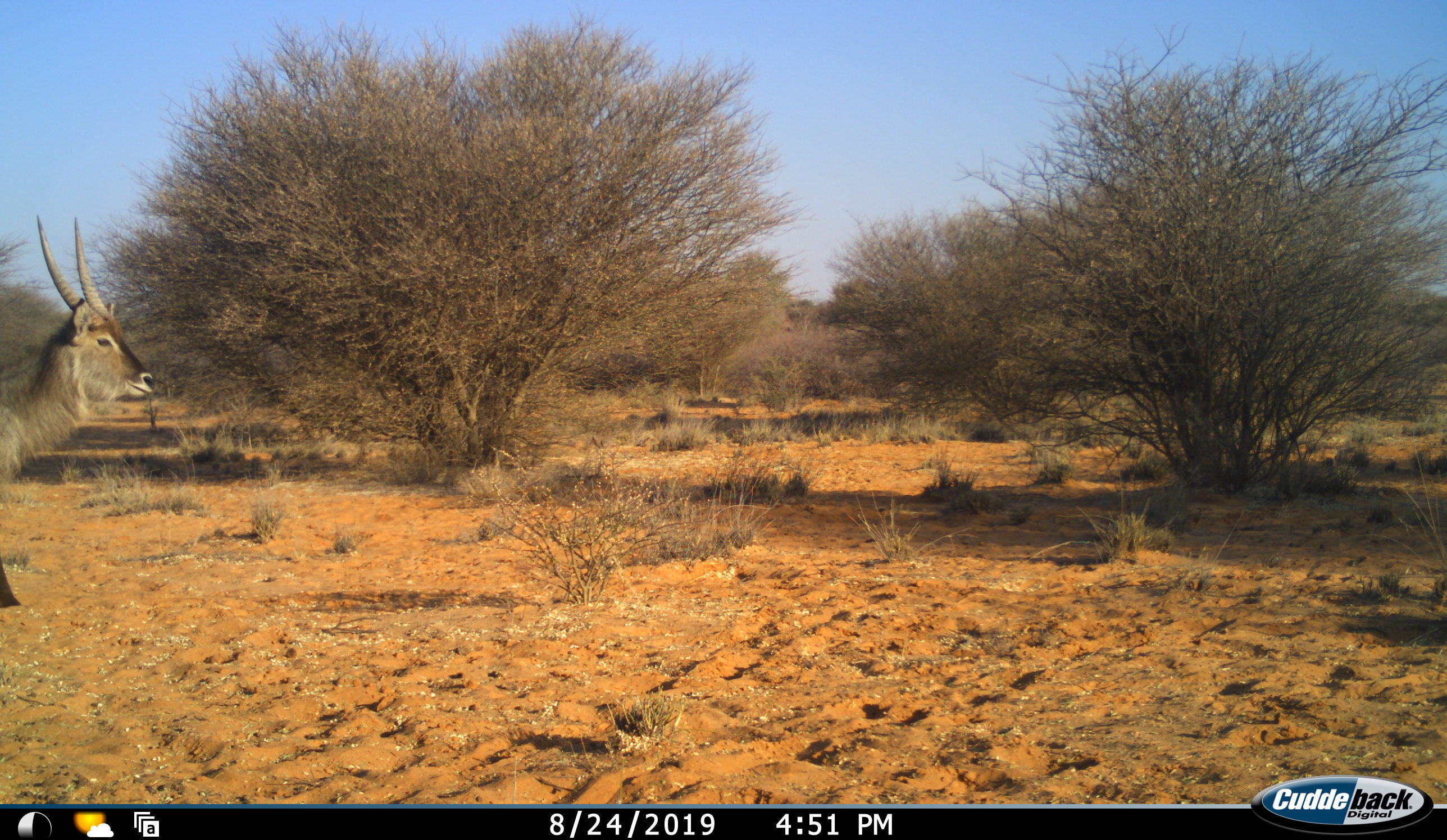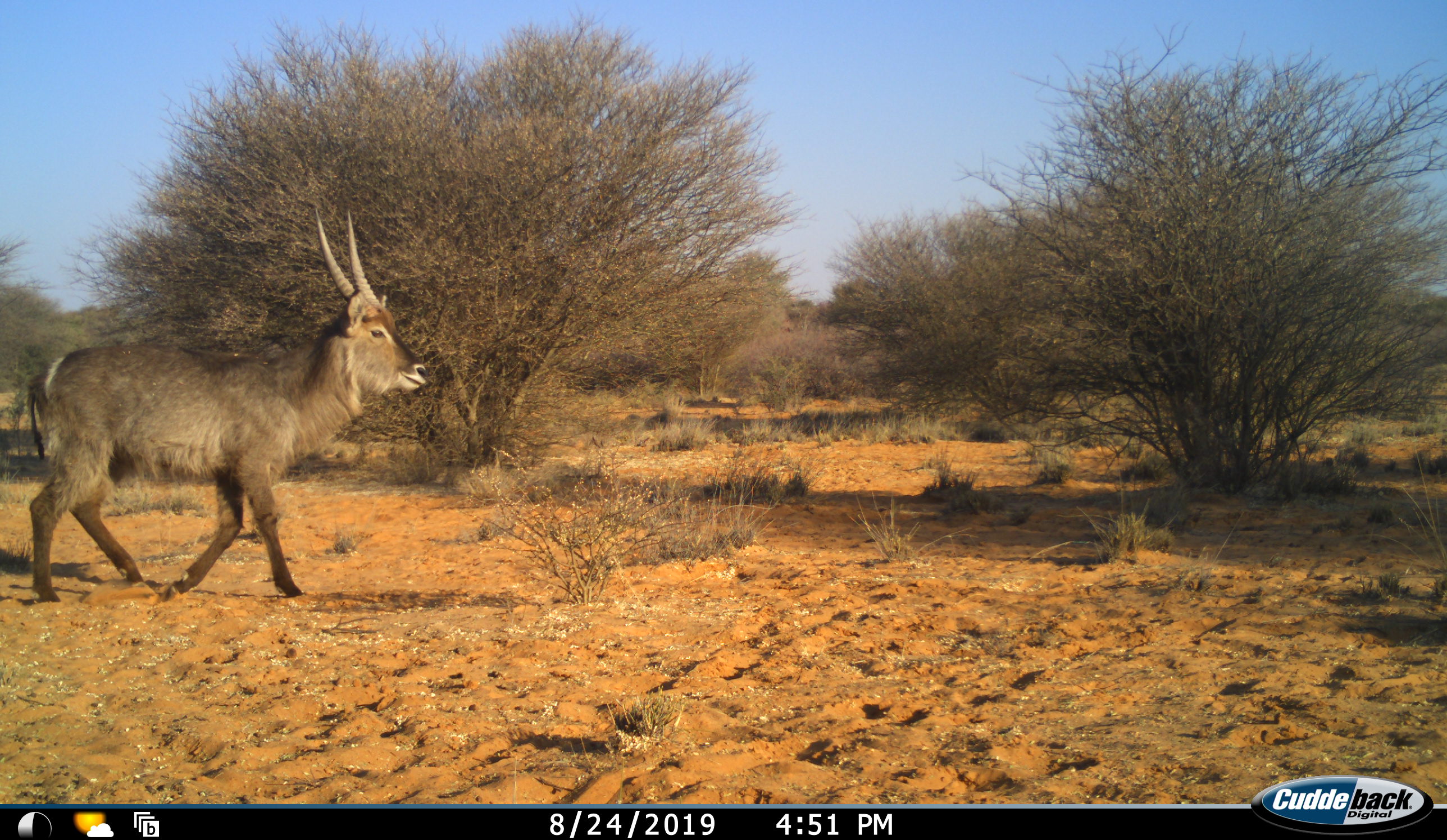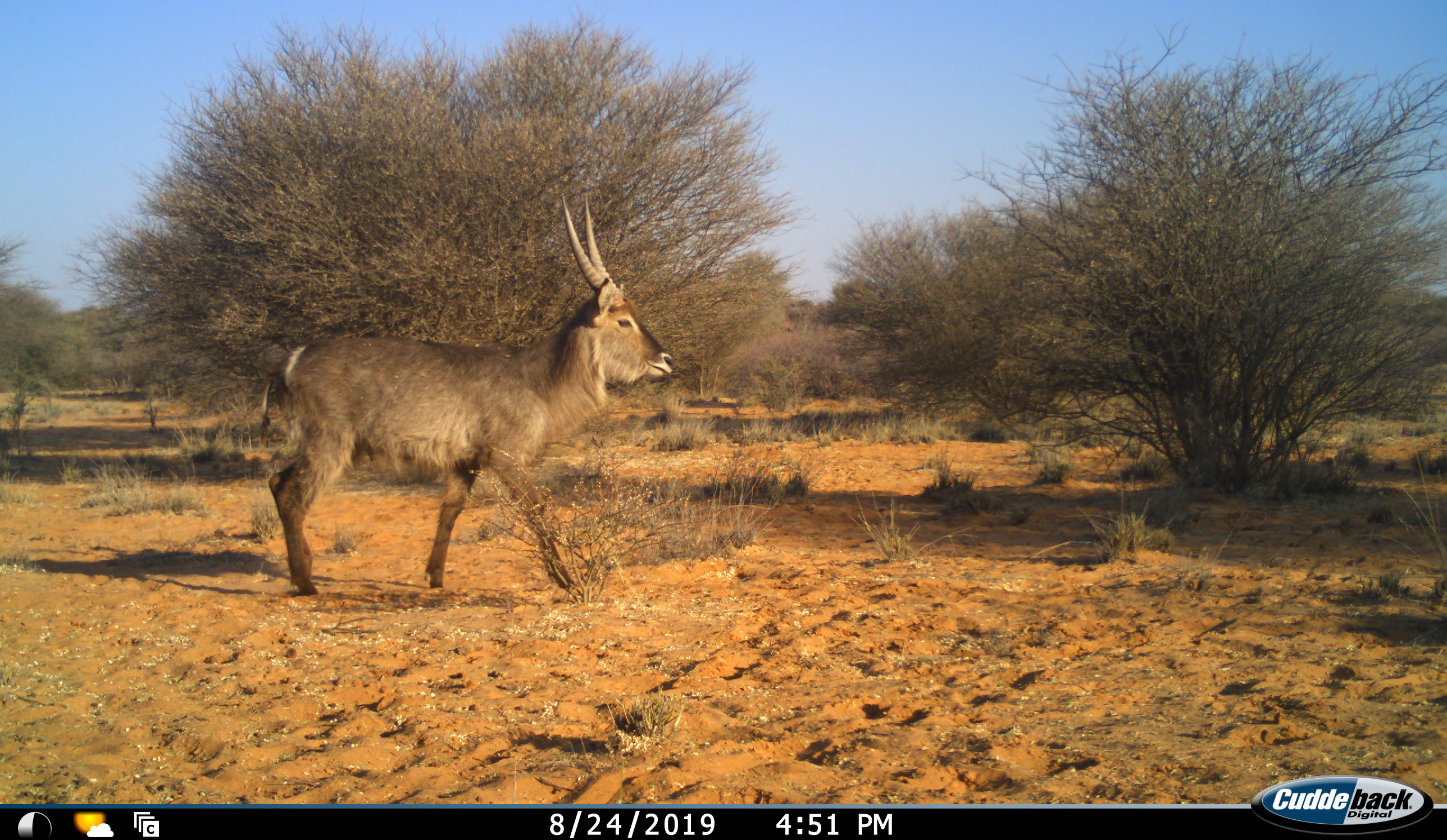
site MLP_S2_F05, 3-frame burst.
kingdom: Animalia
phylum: Chordata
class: Mammalia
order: Artiodactyla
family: Bovidae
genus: Kobus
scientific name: Kobus ellipsiprymnus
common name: waterbuck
Waterbuck (Kobus ellipsiprymnus), count 1. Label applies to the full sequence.